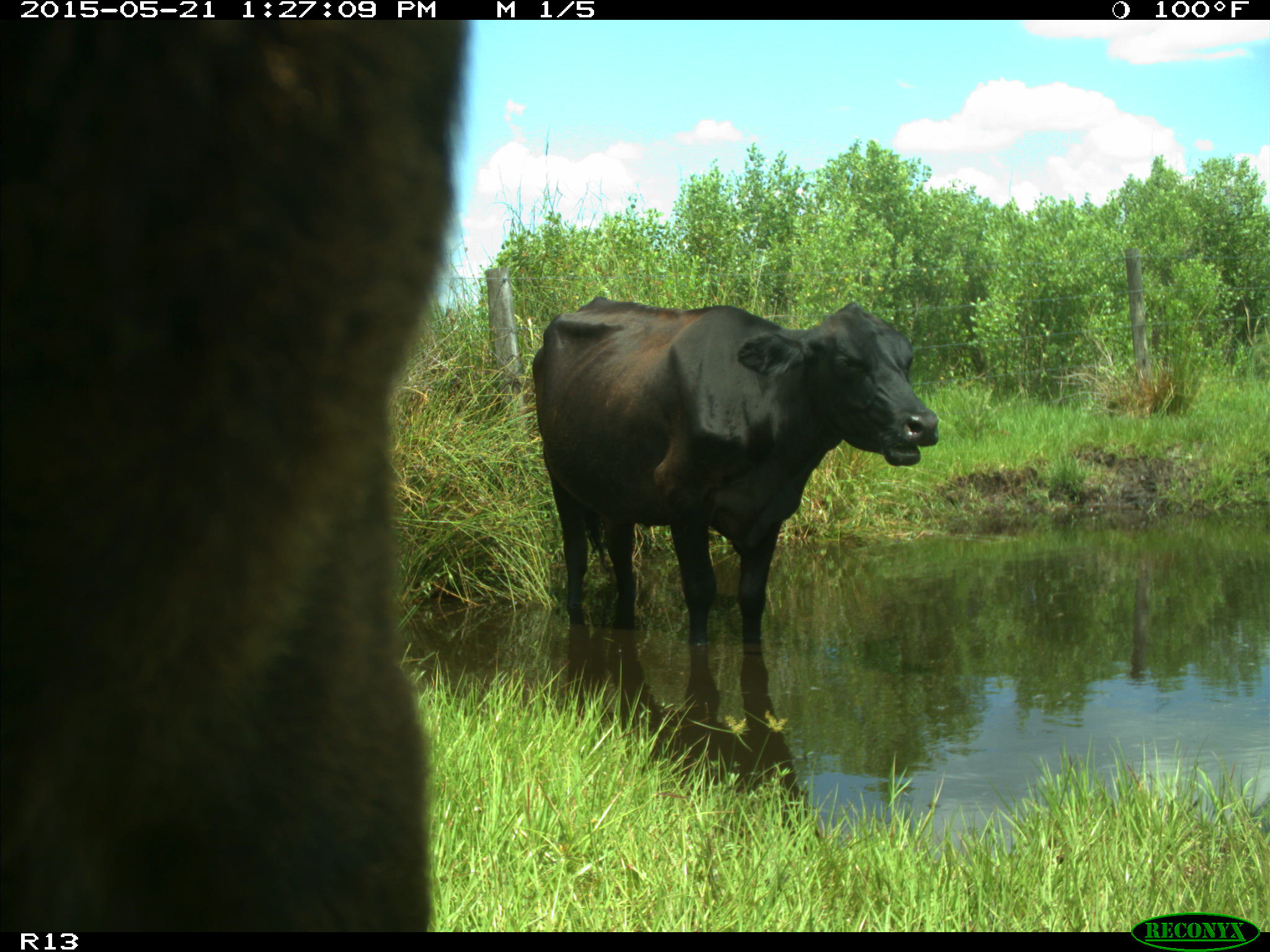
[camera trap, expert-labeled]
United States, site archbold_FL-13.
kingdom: Animalia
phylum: Chordata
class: Mammalia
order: Artiodactyla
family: Bovidae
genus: Bos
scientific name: Bos taurus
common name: domestic cow